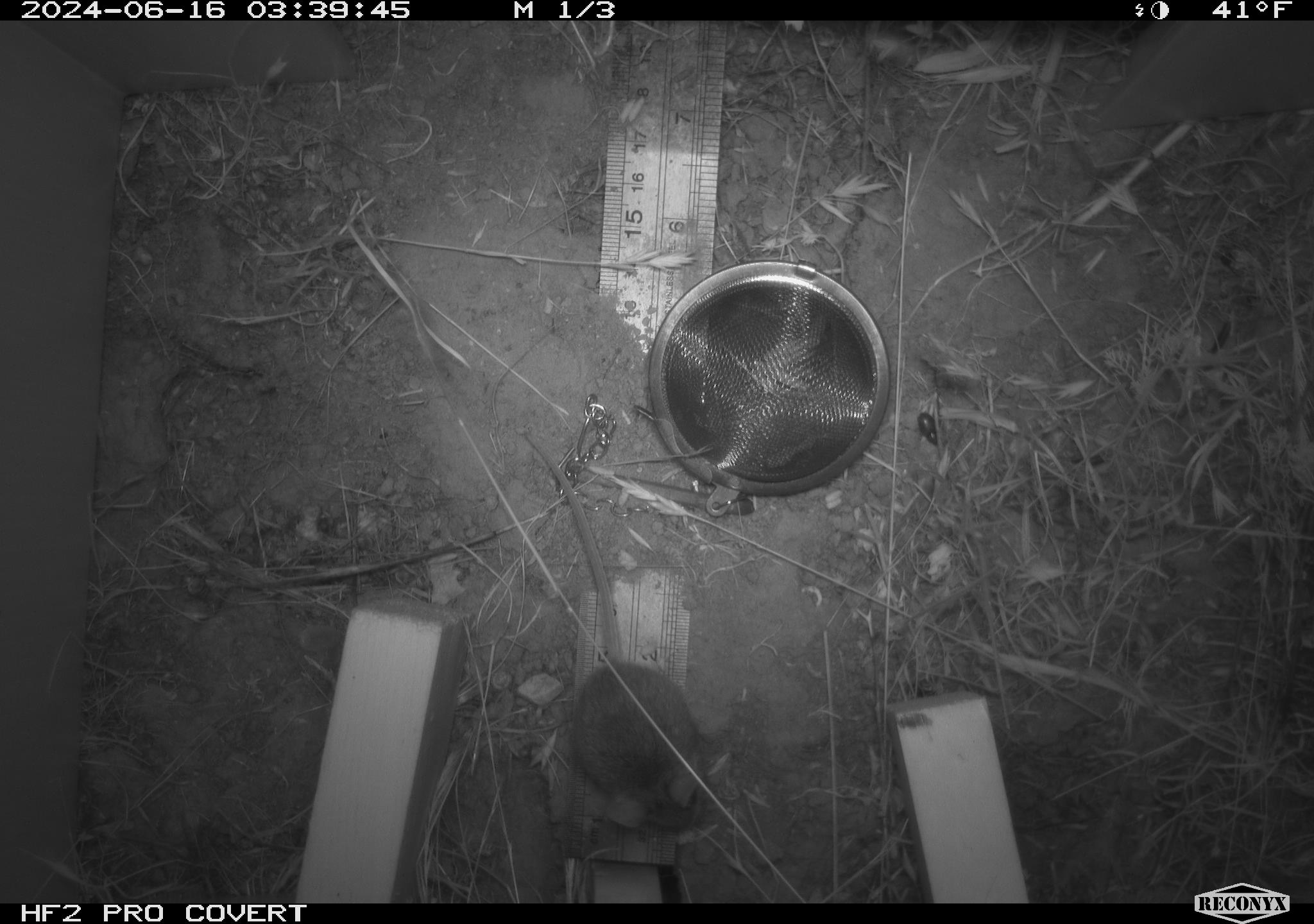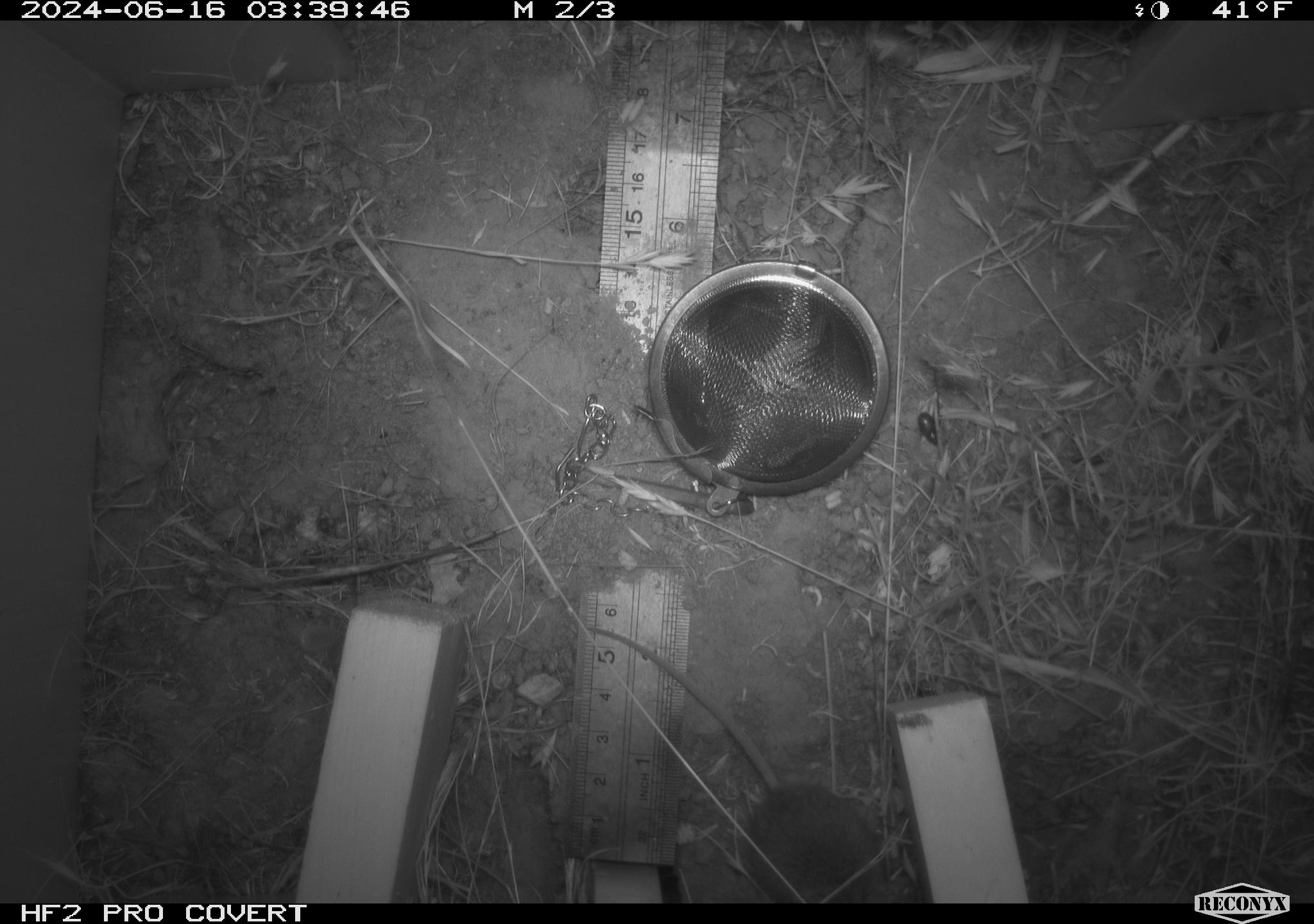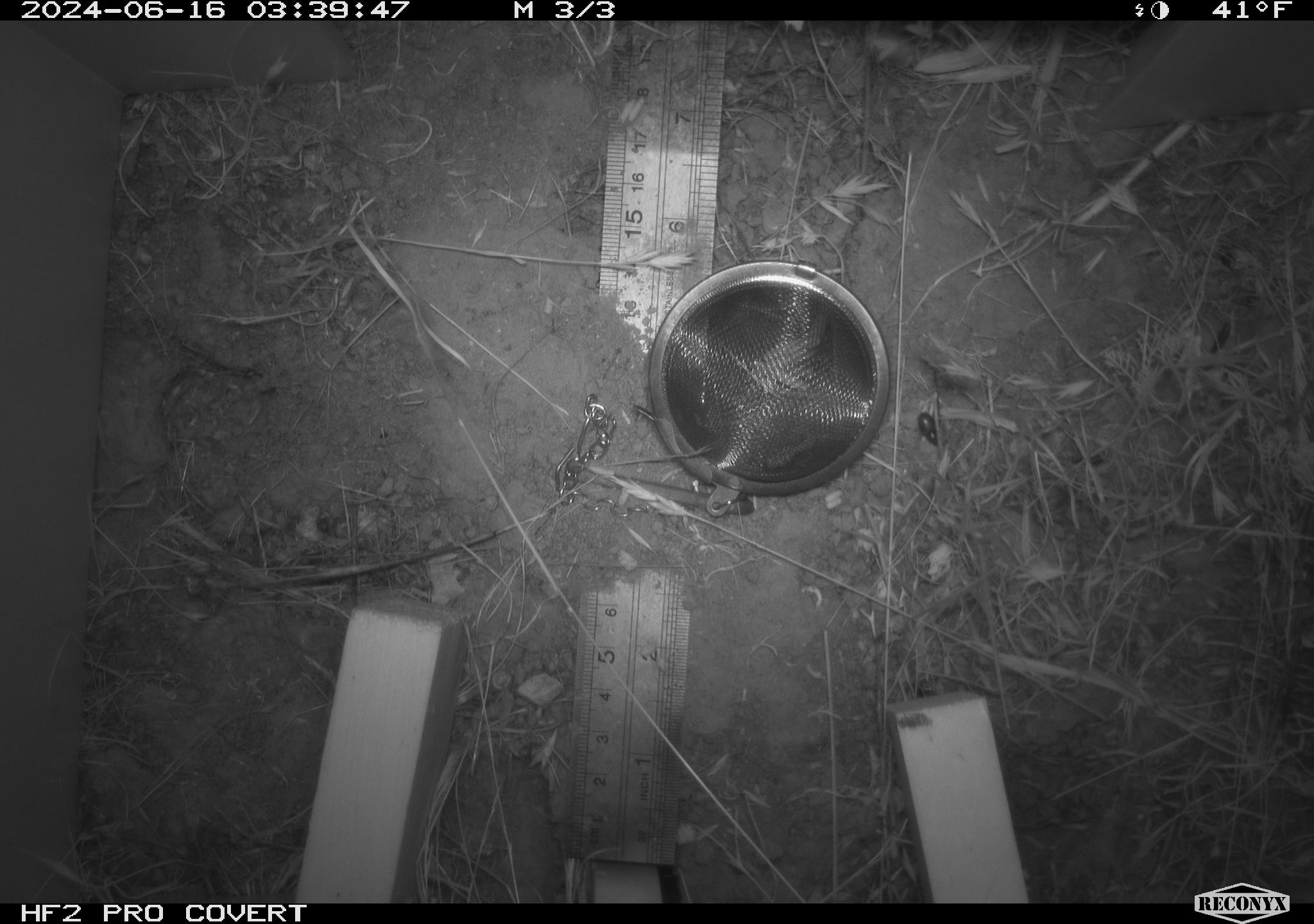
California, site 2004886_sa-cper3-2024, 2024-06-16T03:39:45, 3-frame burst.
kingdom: Animalia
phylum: Chordata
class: Mammalia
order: Rodentia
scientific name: Rodentia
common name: rodent